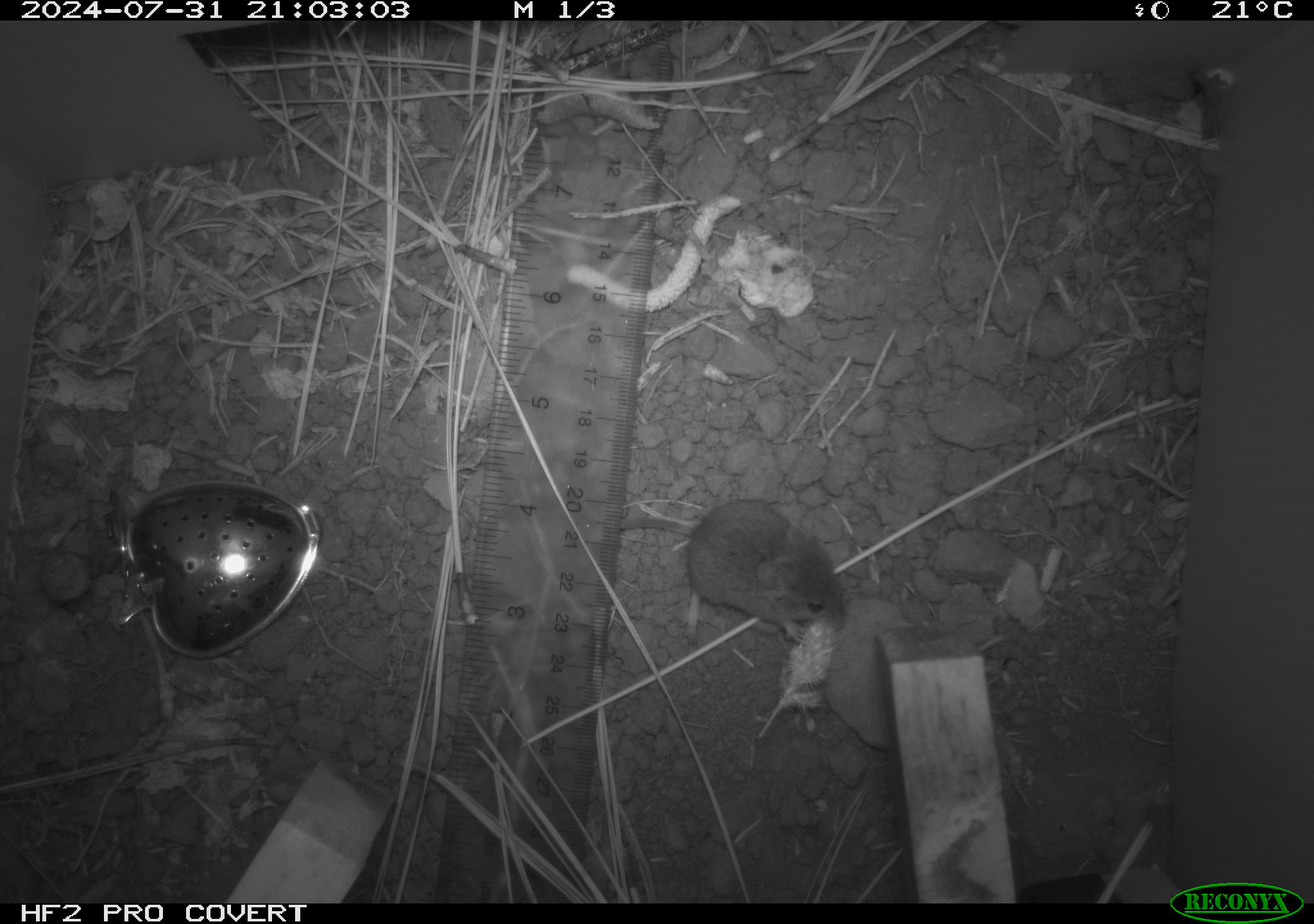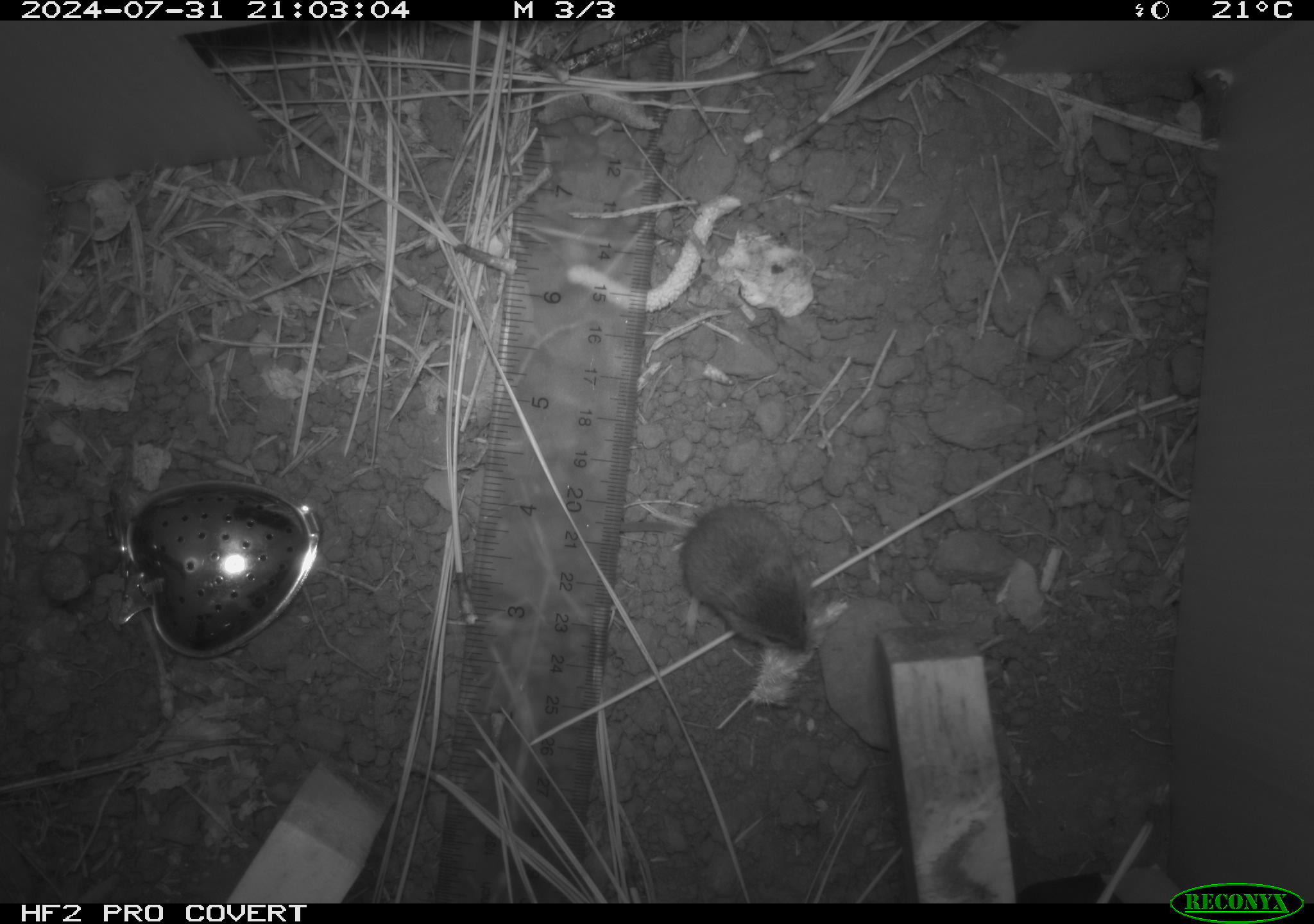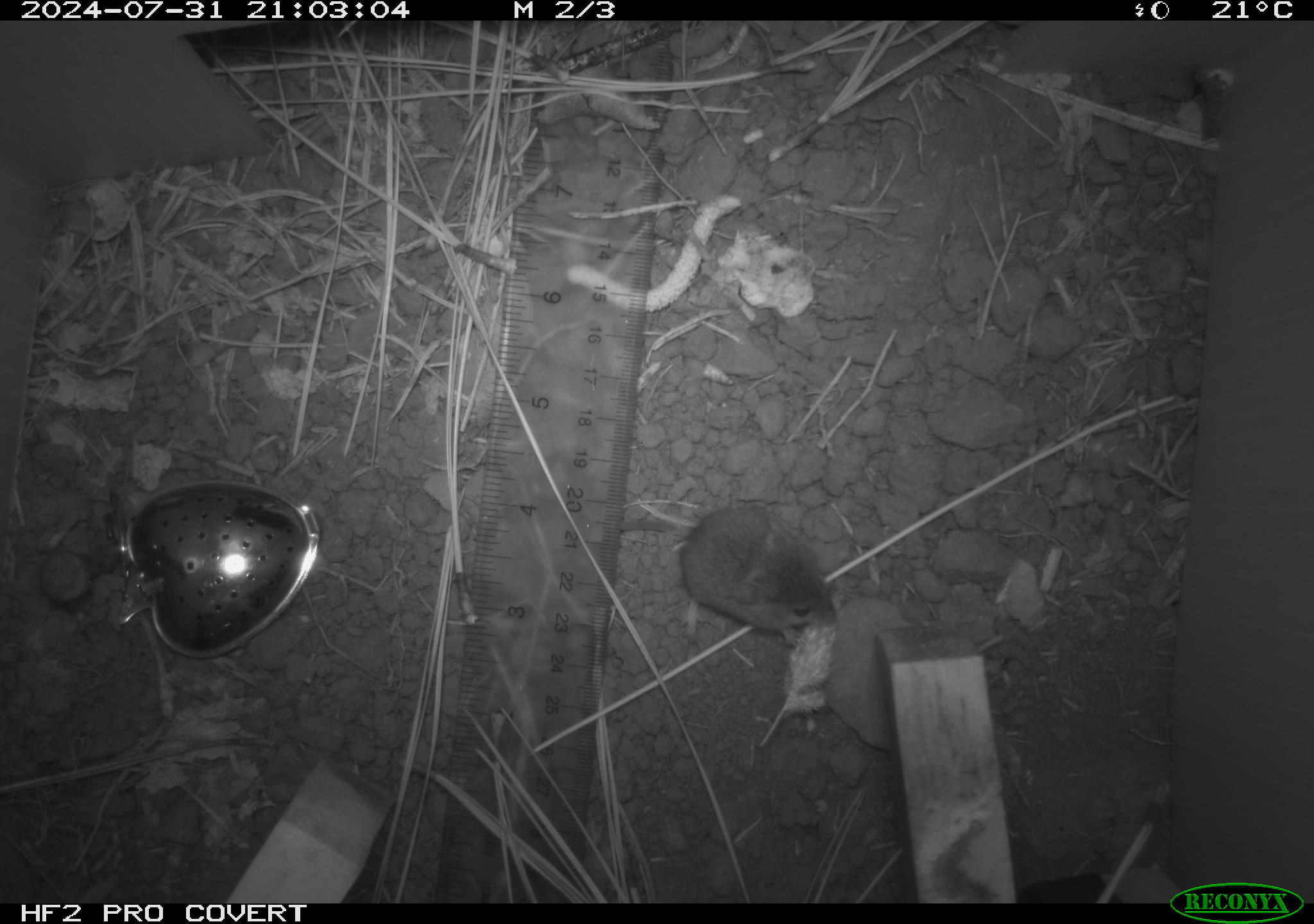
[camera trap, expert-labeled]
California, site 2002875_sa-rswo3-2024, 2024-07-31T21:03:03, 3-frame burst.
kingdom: Animalia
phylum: Chordata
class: Mammalia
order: Rodentia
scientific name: Rodentia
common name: mouse species